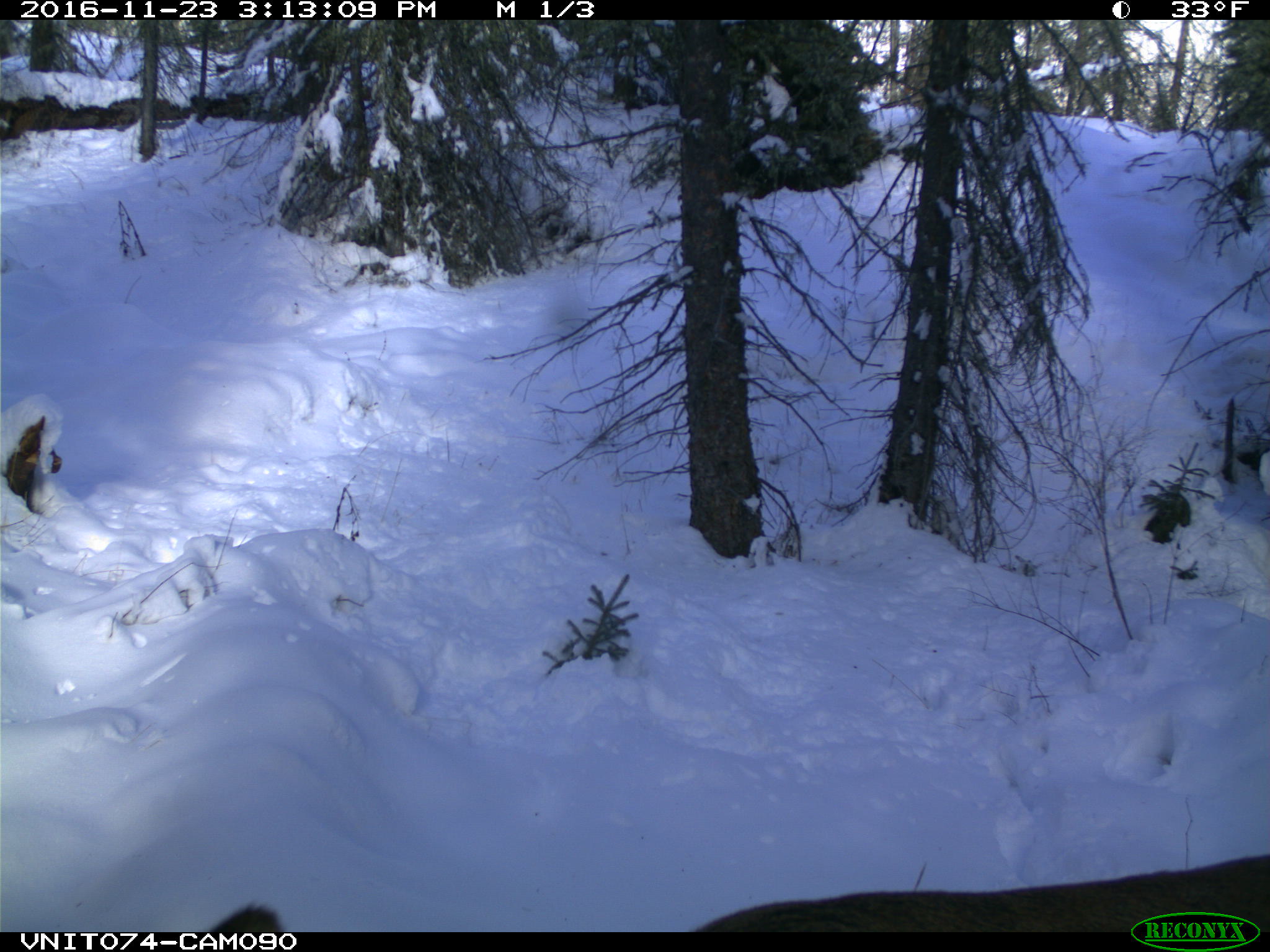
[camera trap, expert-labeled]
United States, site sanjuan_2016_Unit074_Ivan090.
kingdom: Animalia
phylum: Chordata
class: Mammalia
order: Artiodactyla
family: Cervidae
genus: Cervus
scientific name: Cervus elaphus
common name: red deer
Cervus elaphus (red deer).